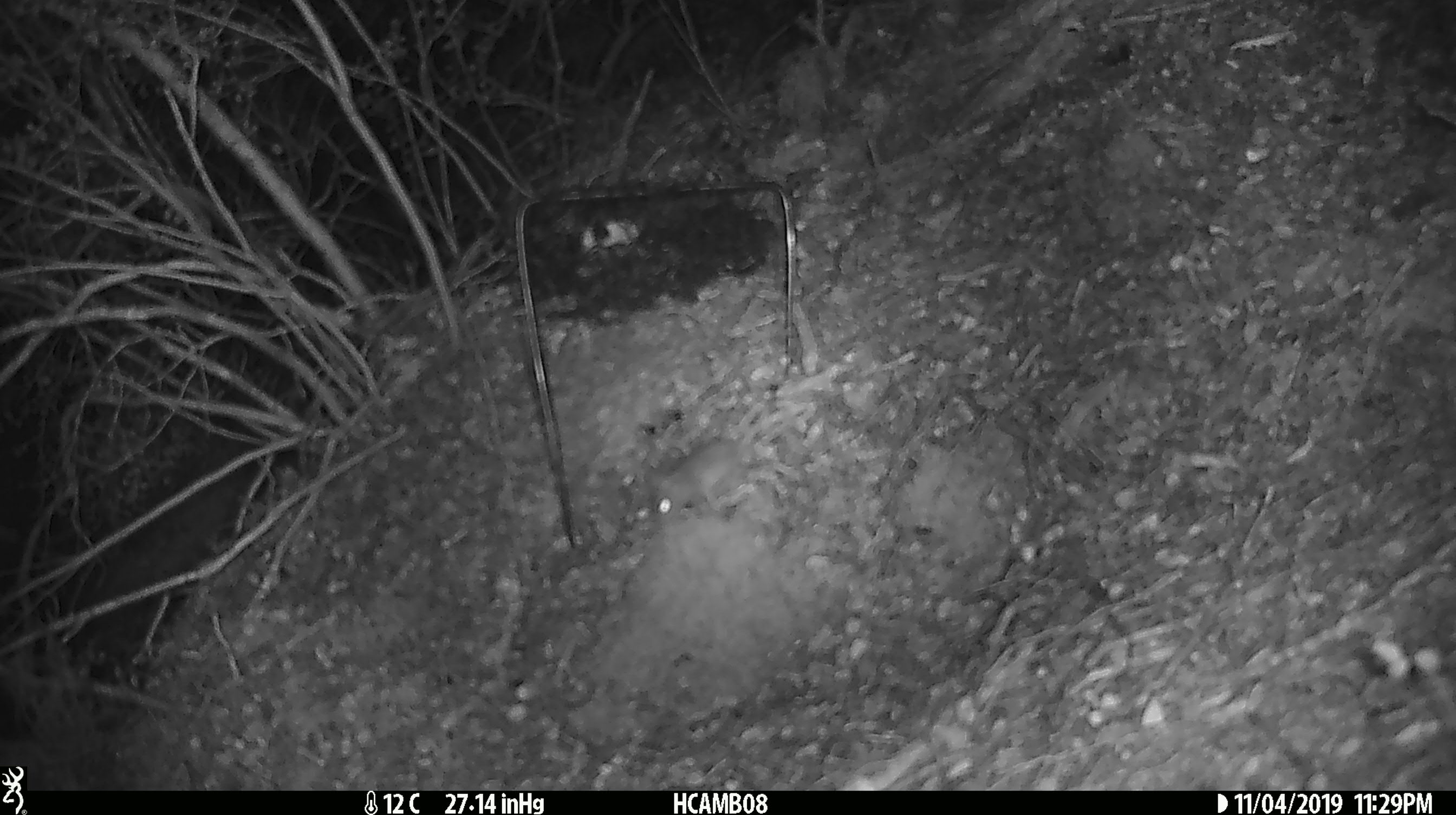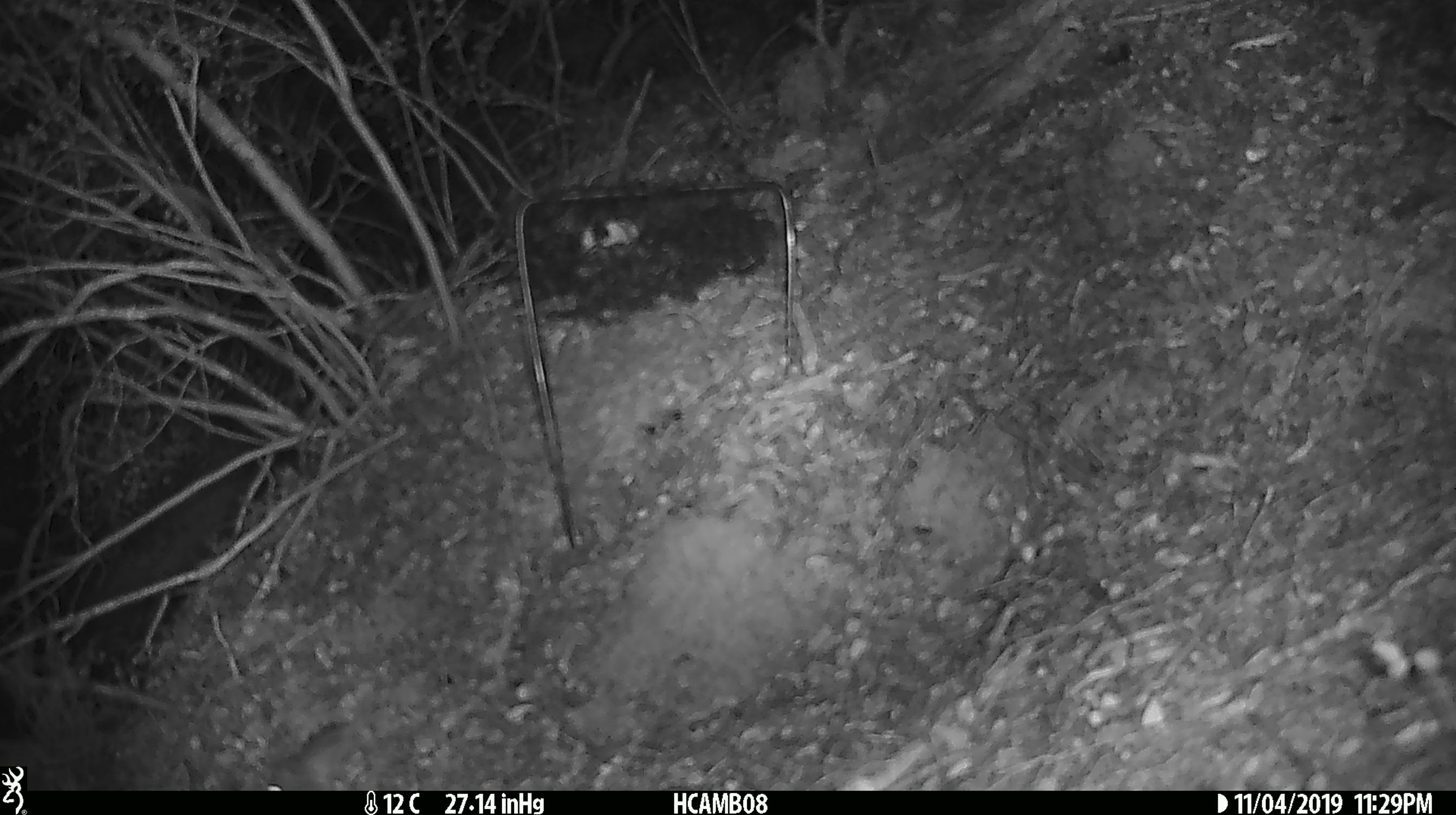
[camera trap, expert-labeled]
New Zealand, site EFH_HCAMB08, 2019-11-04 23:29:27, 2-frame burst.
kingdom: Animalia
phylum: Chordata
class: Mammalia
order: Rodentia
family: Muridae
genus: Mus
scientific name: Mus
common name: mouse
Mouse (Mus).